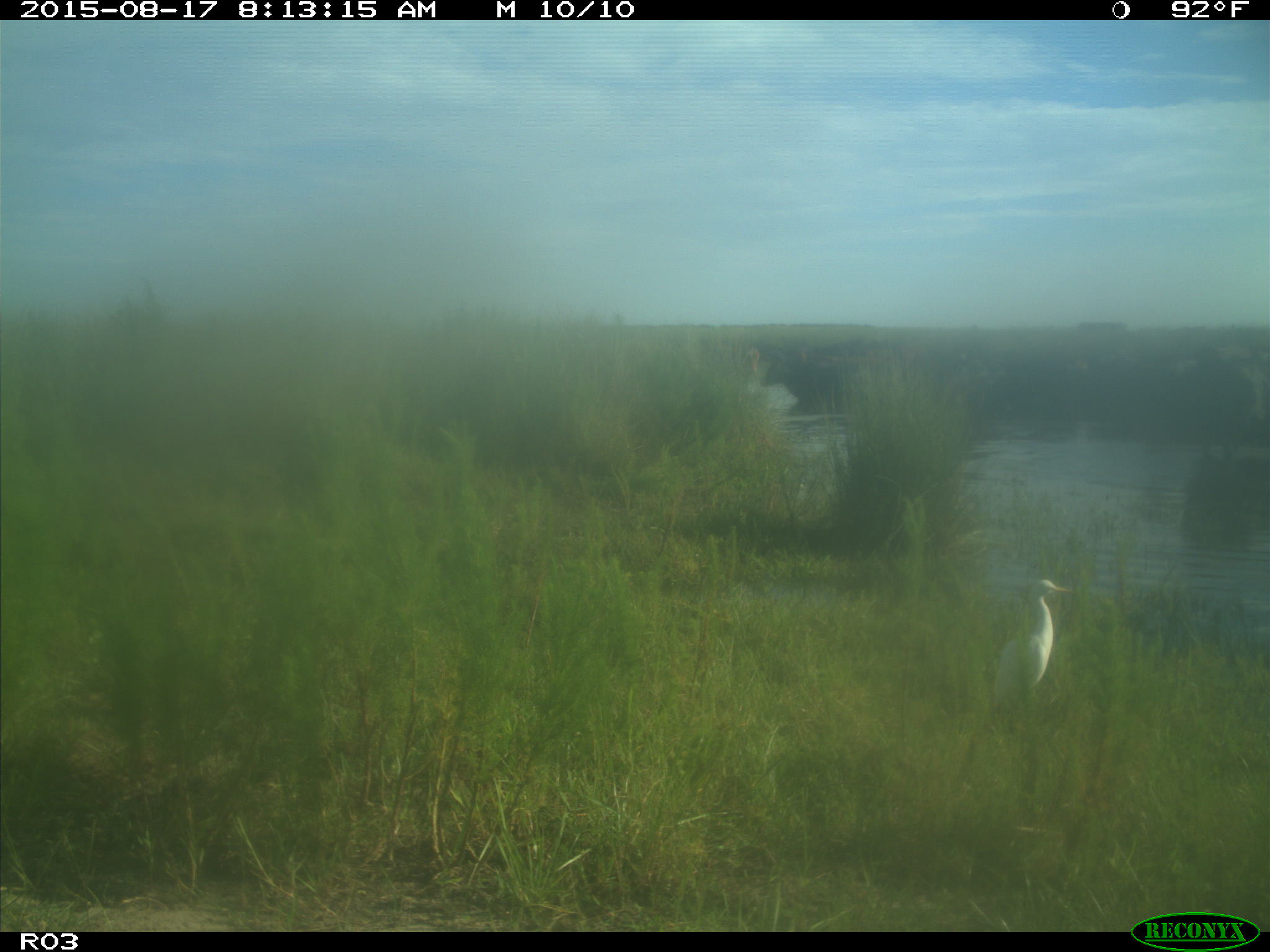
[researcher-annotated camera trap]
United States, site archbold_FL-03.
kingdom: Animalia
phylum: Chordata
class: Mammalia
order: Artiodactyla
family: Bovidae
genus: Bos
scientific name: Bos taurus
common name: domestic cow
Bos taurus (domestic cow).